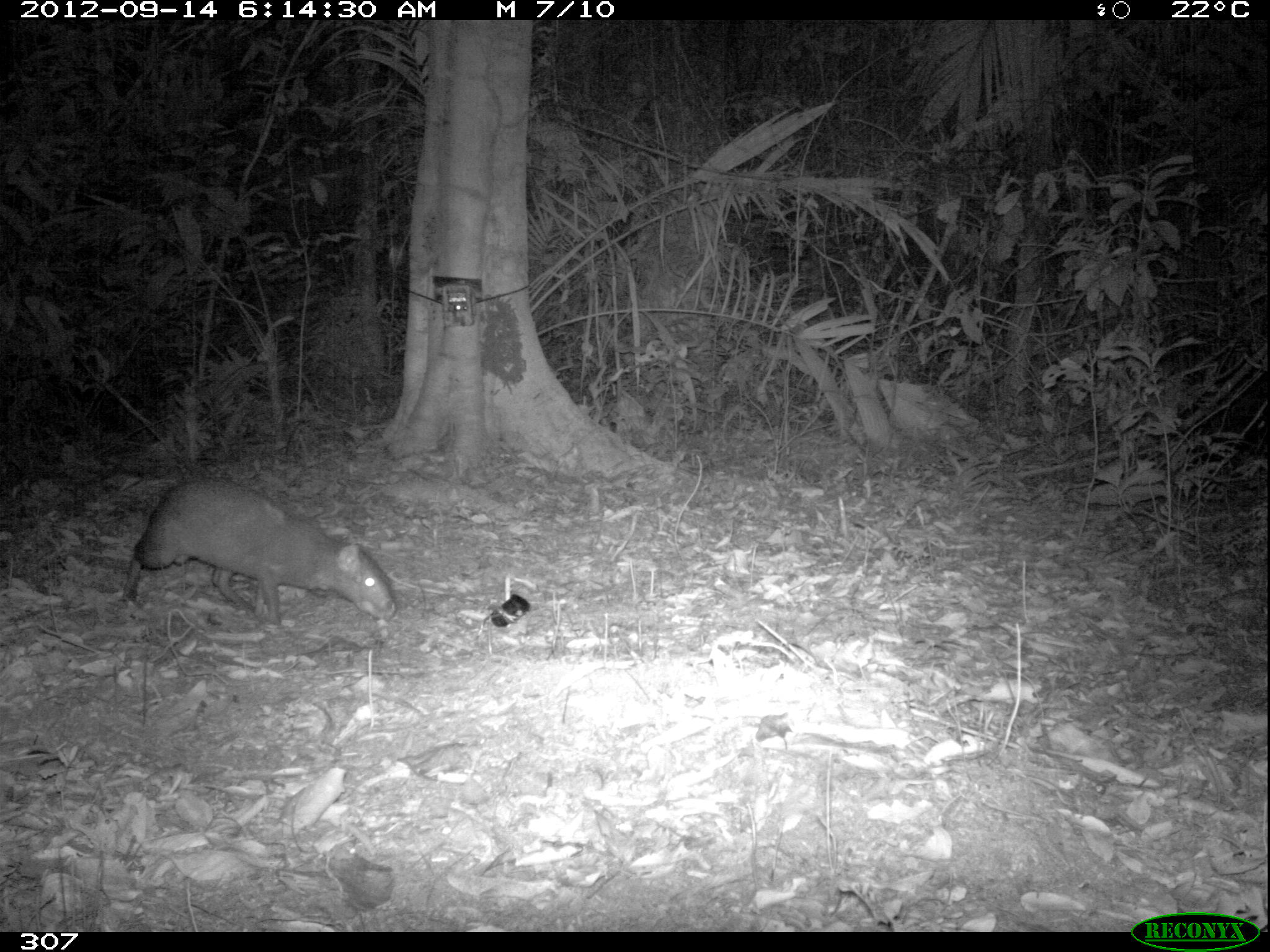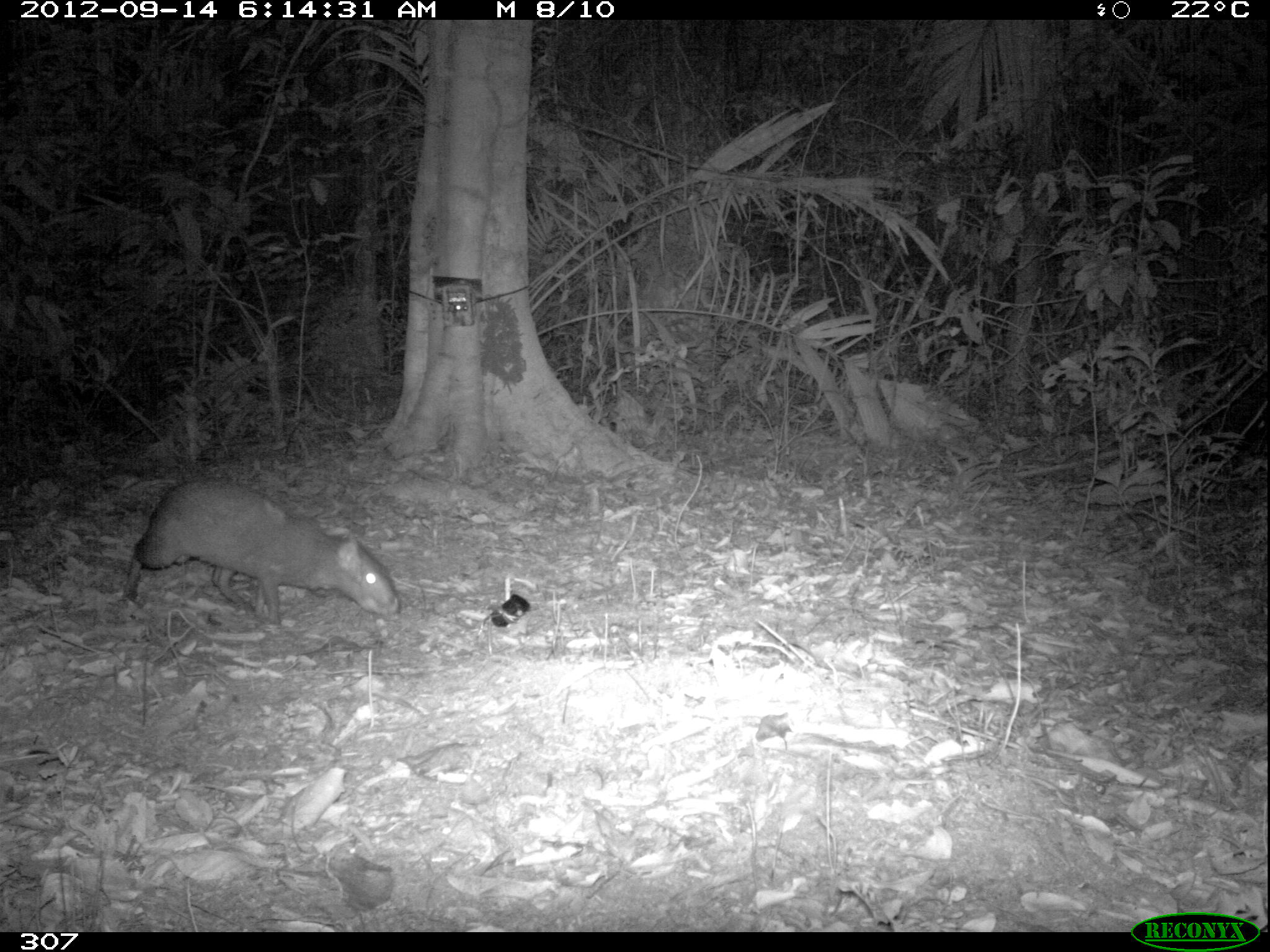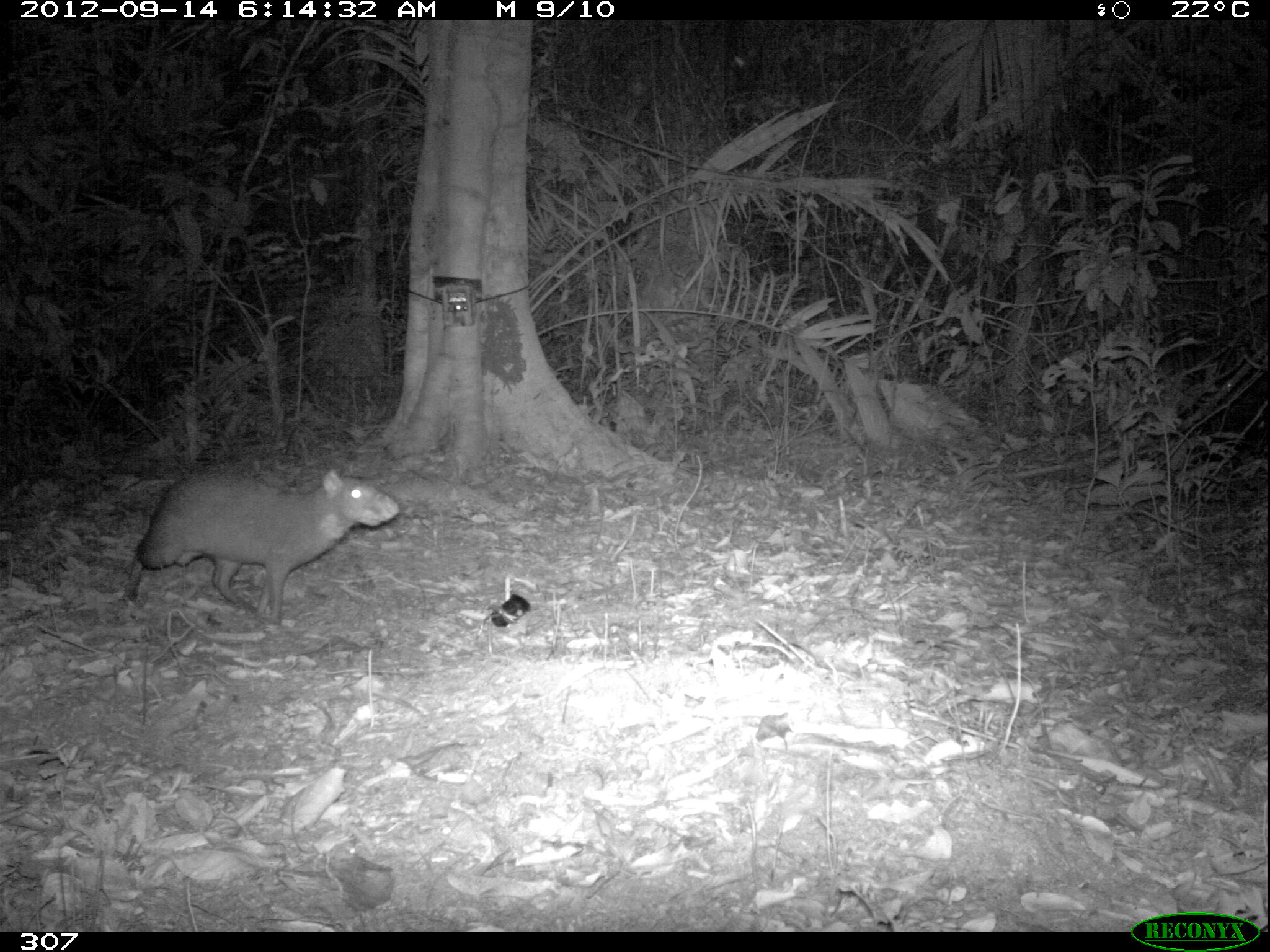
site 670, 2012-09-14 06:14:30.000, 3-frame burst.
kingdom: Animalia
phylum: Chordata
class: Mammalia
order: Rodentia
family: Dasyproctidae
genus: Dasyprocta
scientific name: Dasyprocta punctata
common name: central american agouti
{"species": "Dasyprocta punctata (central american agouti)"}